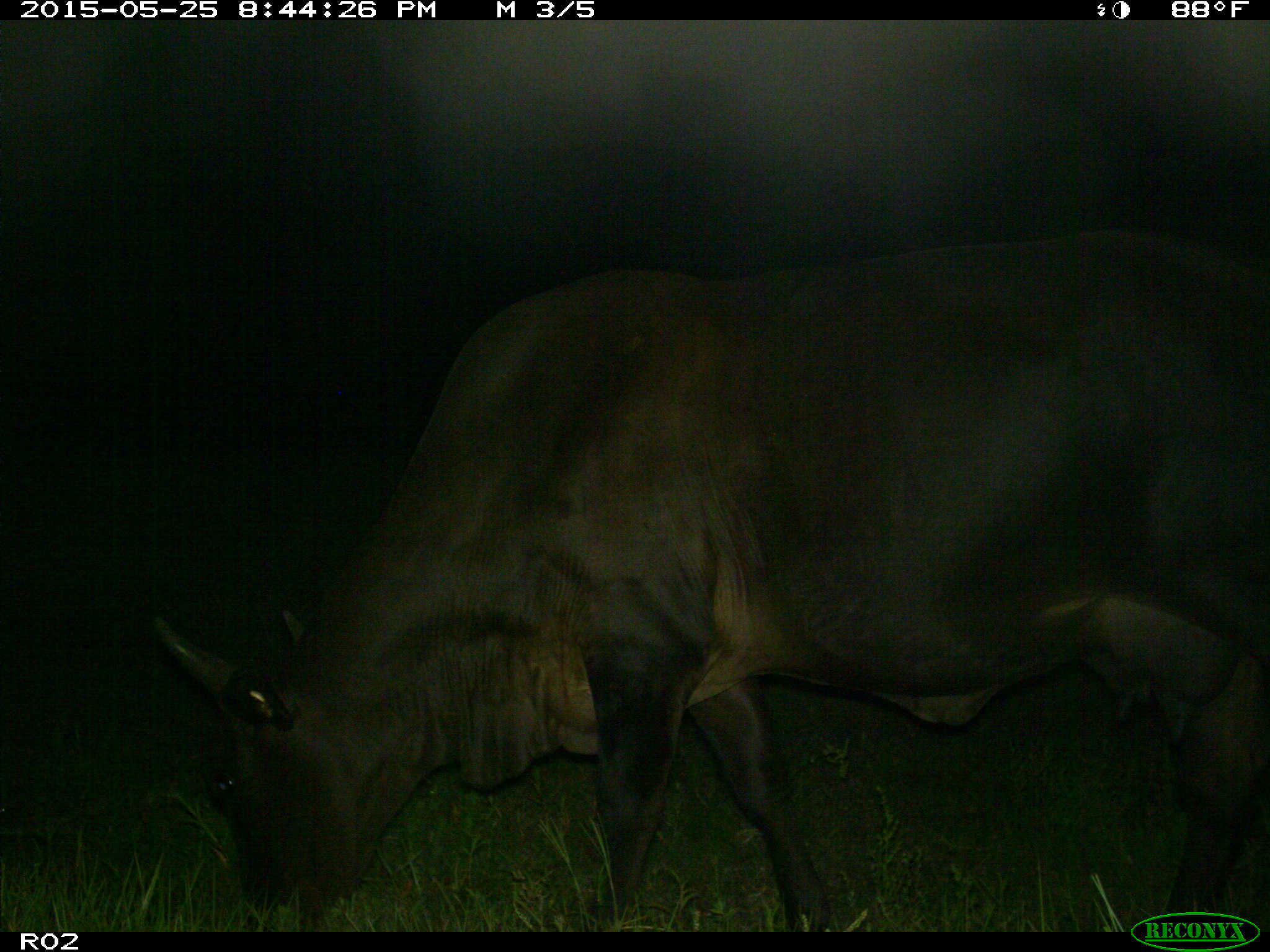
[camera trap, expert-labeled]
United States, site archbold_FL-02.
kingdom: Animalia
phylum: Chordata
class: Mammalia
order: Artiodactyla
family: Bovidae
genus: Bos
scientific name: Bos taurus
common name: domestic cow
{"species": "Bos taurus (domestic cow)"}